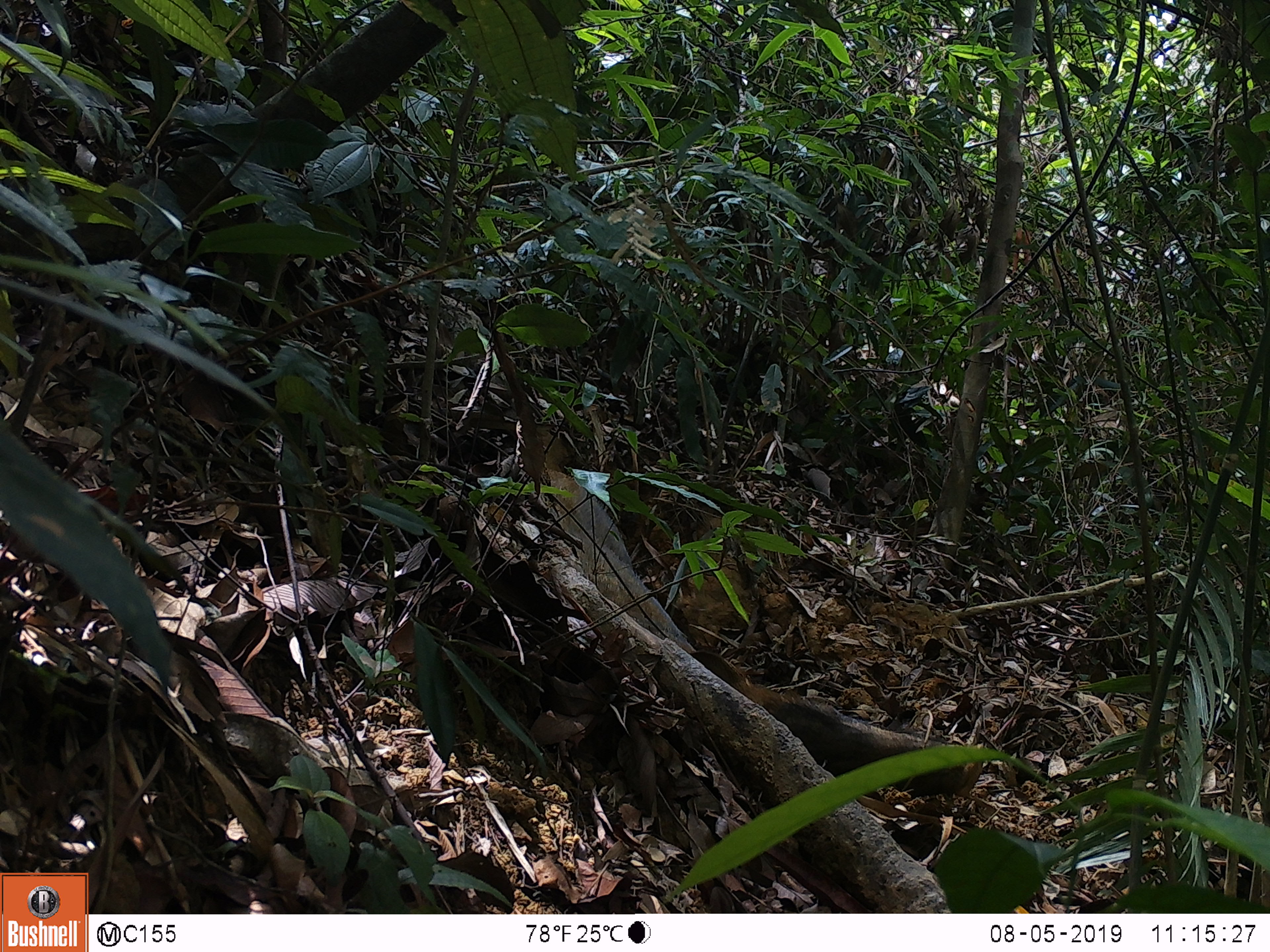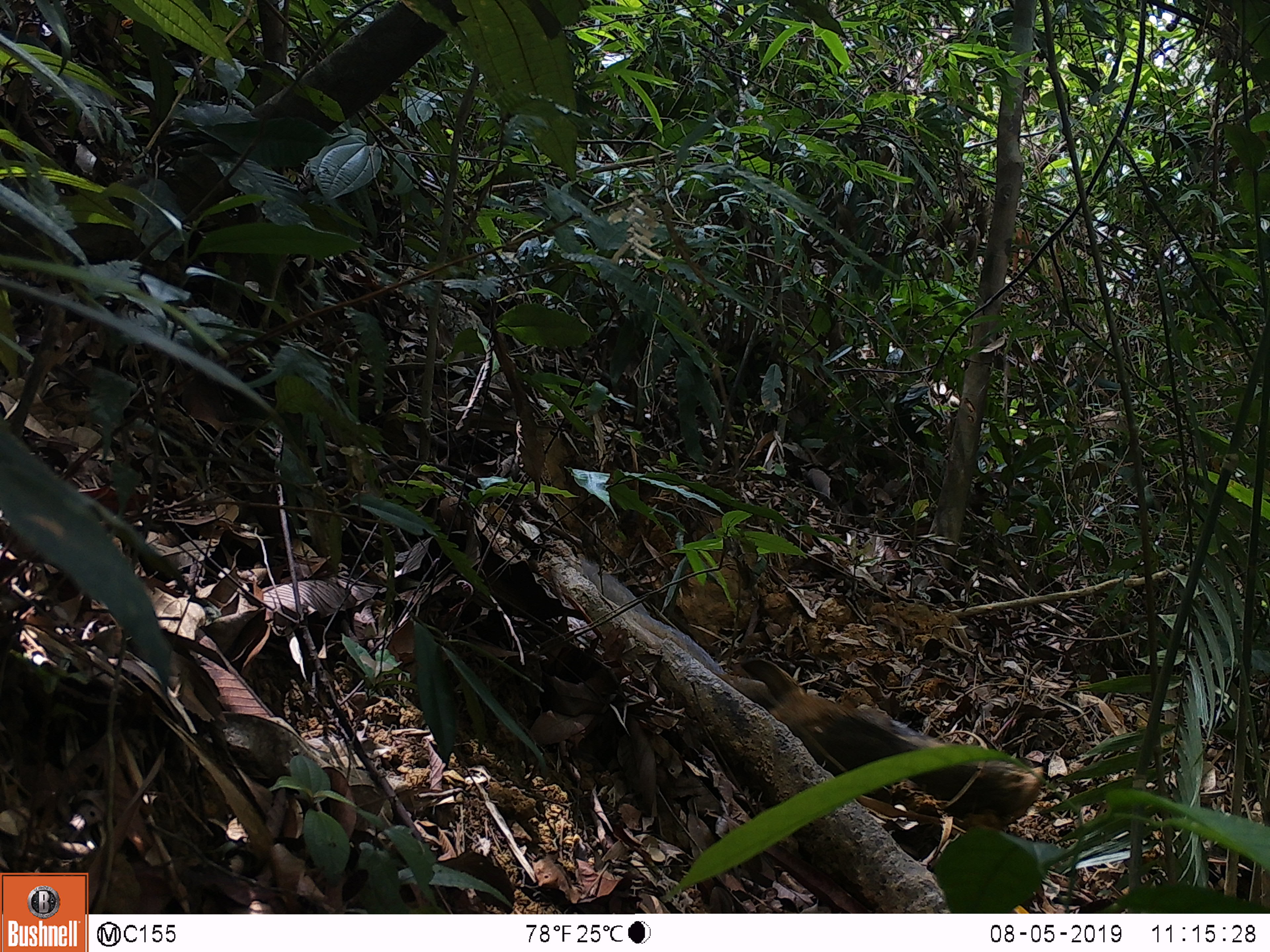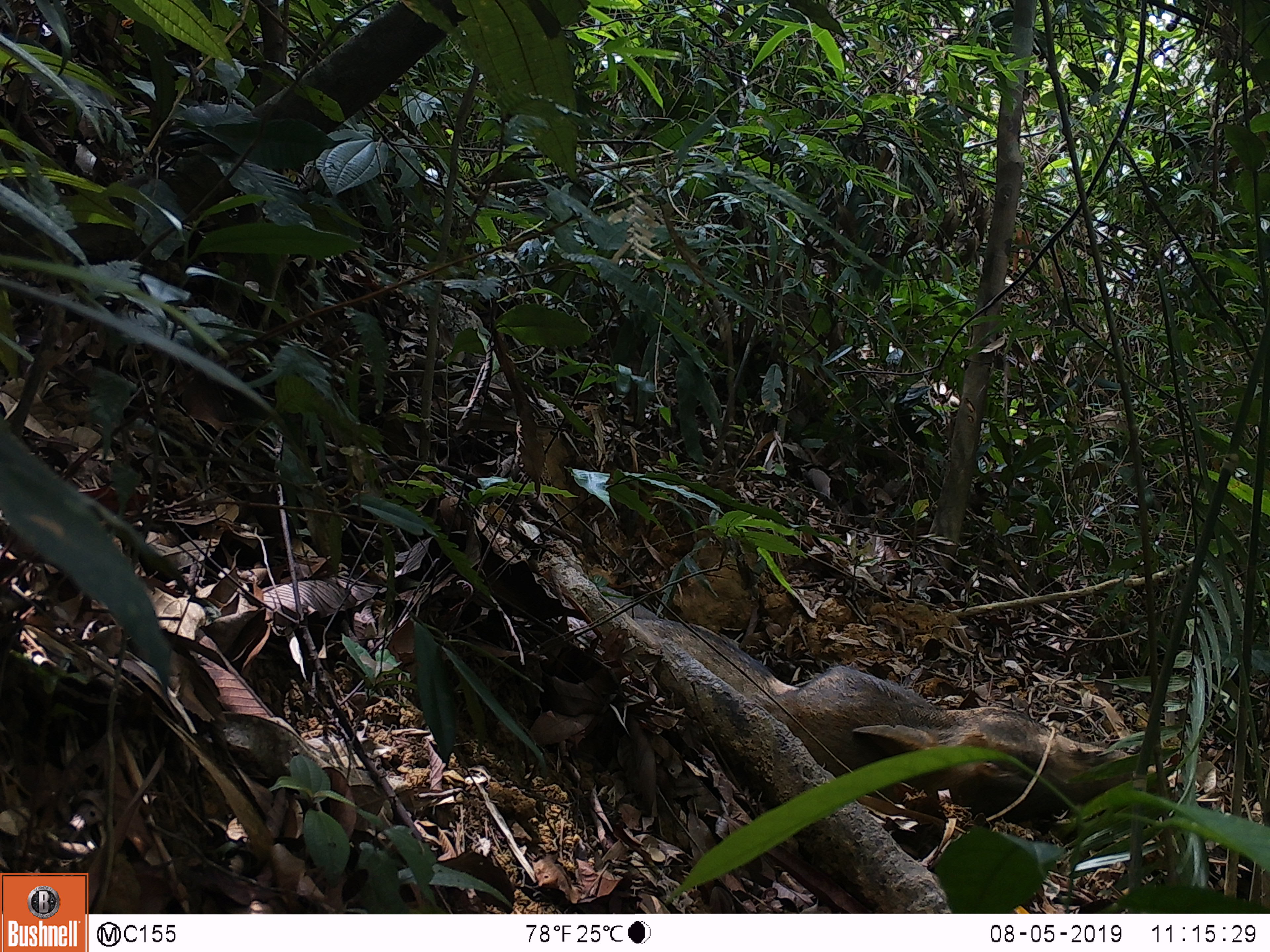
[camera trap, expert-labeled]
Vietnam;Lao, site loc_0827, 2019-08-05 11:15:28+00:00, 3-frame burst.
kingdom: Animalia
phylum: Chordata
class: Mammalia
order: Artiodactyla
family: Suidae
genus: Sus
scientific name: Sus scrofa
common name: eurasian wild pig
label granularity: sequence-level